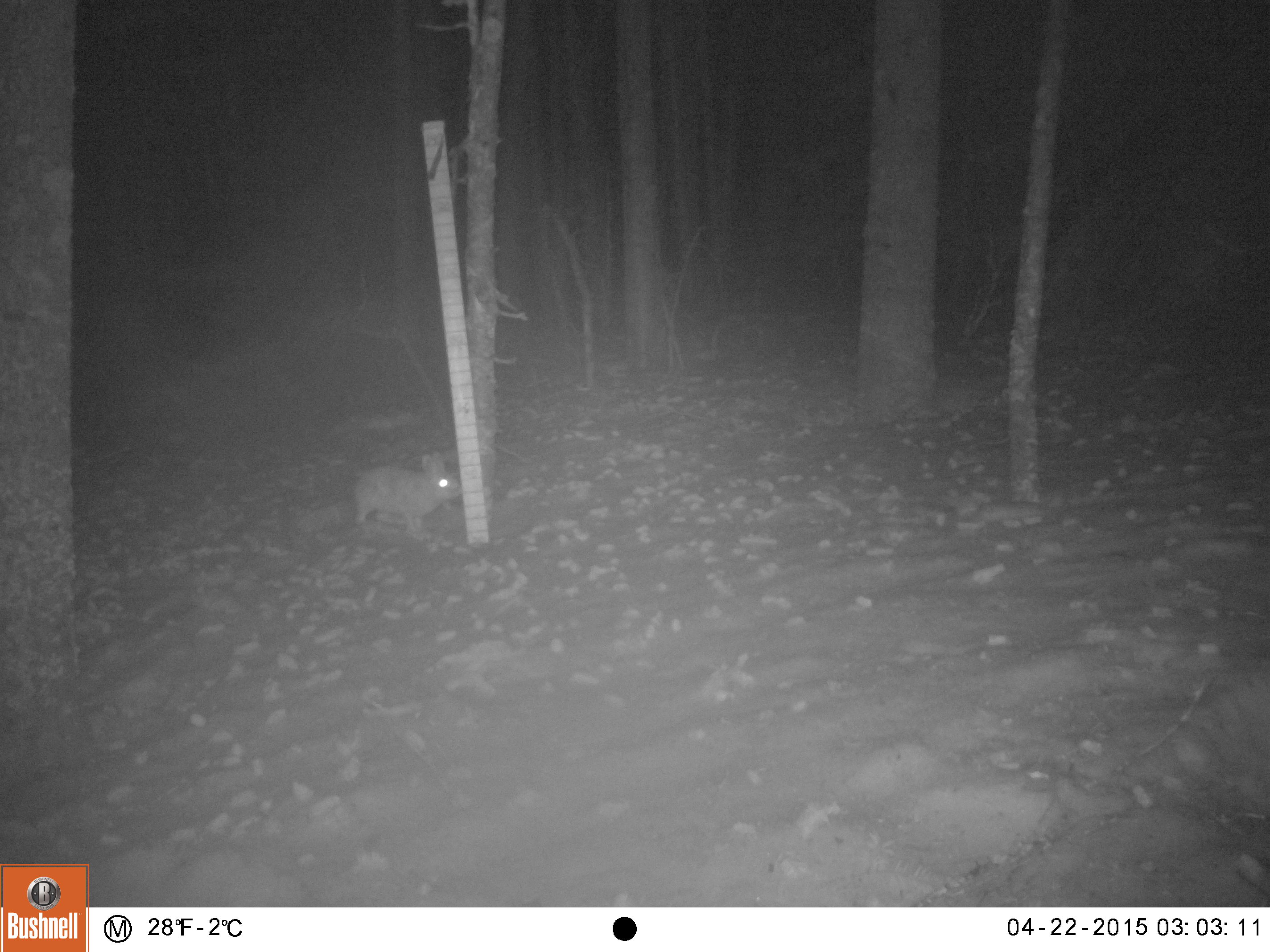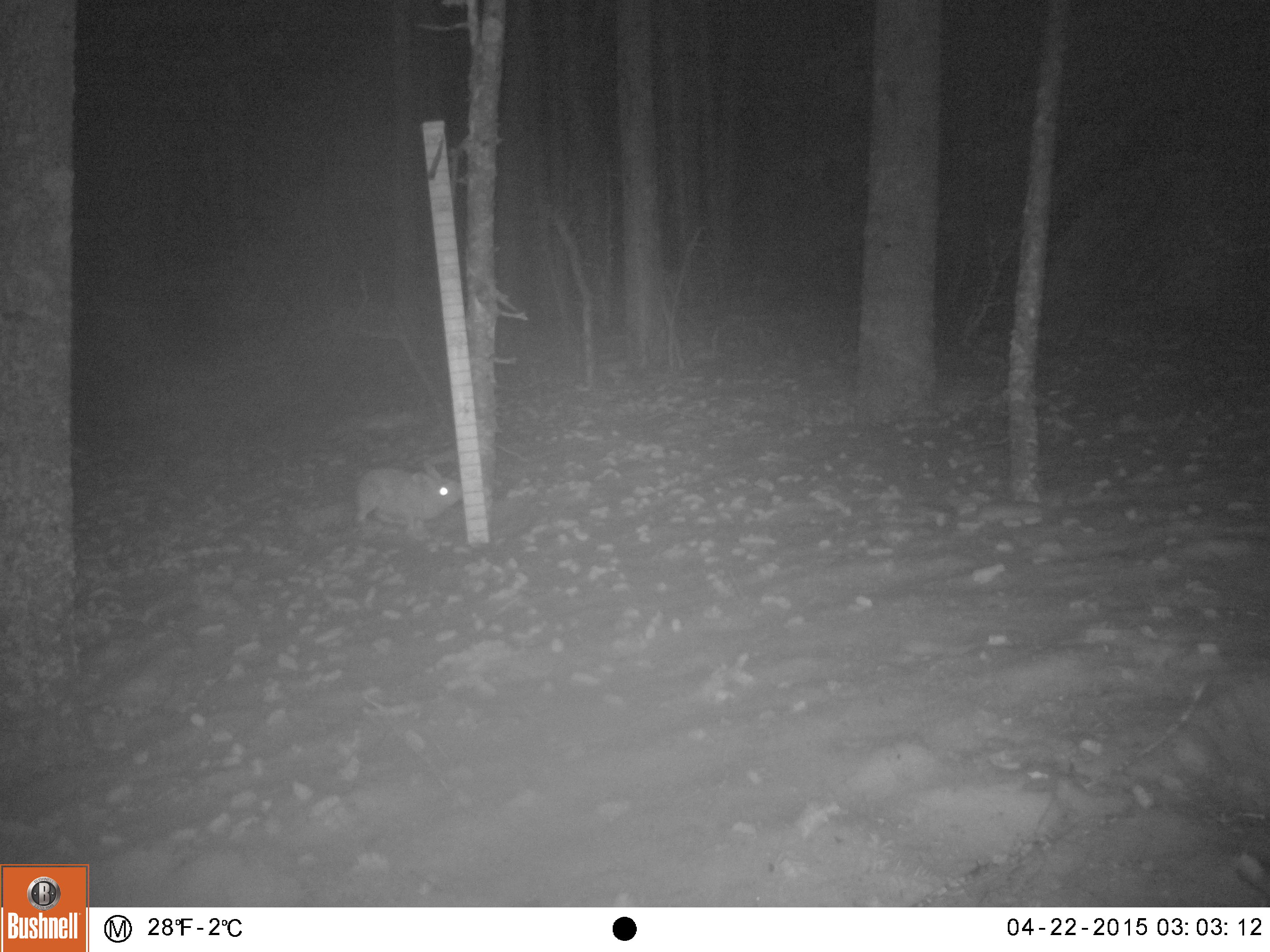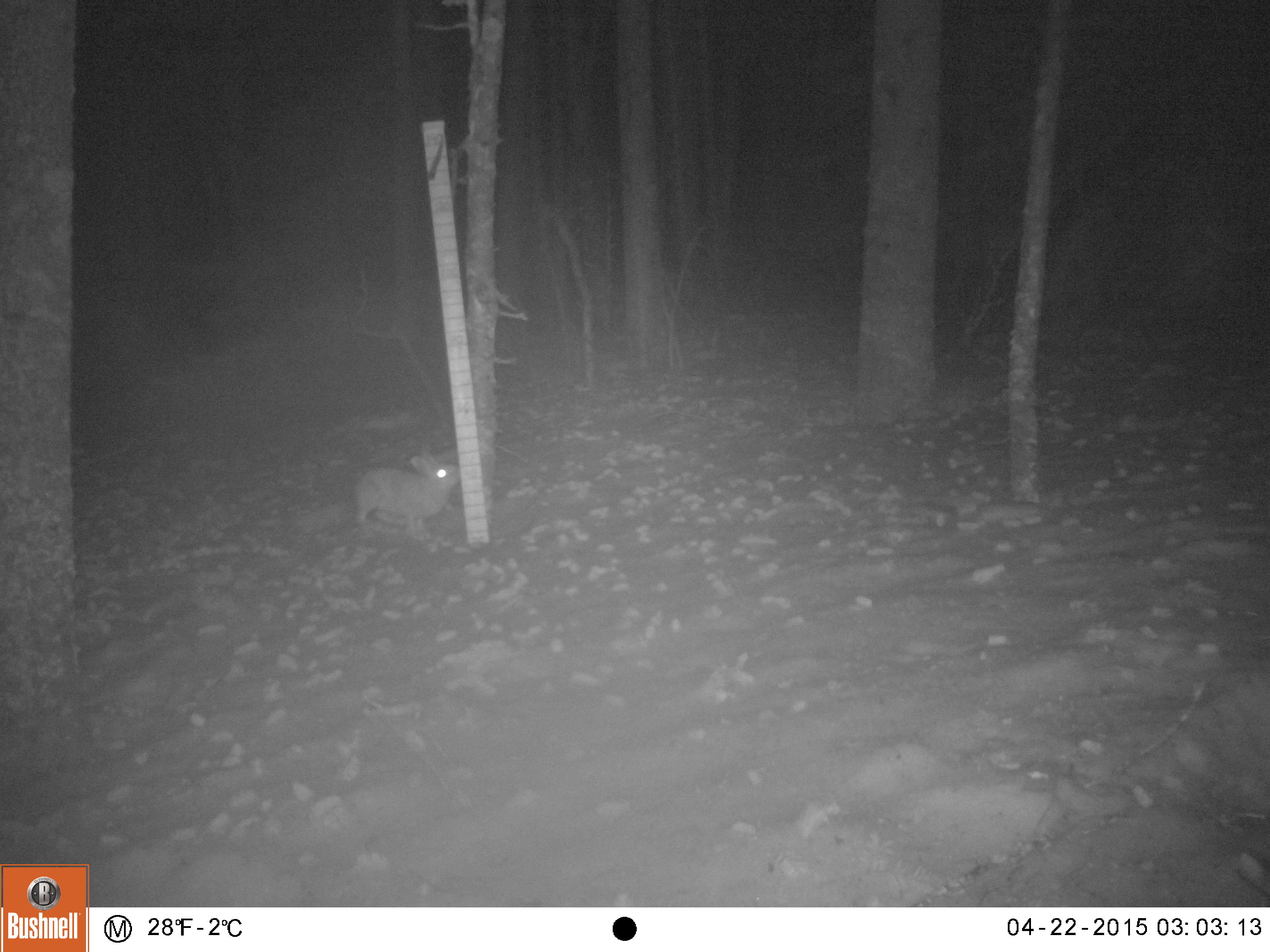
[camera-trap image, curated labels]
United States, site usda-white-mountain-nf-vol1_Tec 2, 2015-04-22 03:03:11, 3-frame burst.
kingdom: Animalia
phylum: Chordata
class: Mammalia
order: Lagomorpha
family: Leporidae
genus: Lepus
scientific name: Lepus americanus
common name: snowshoe hare